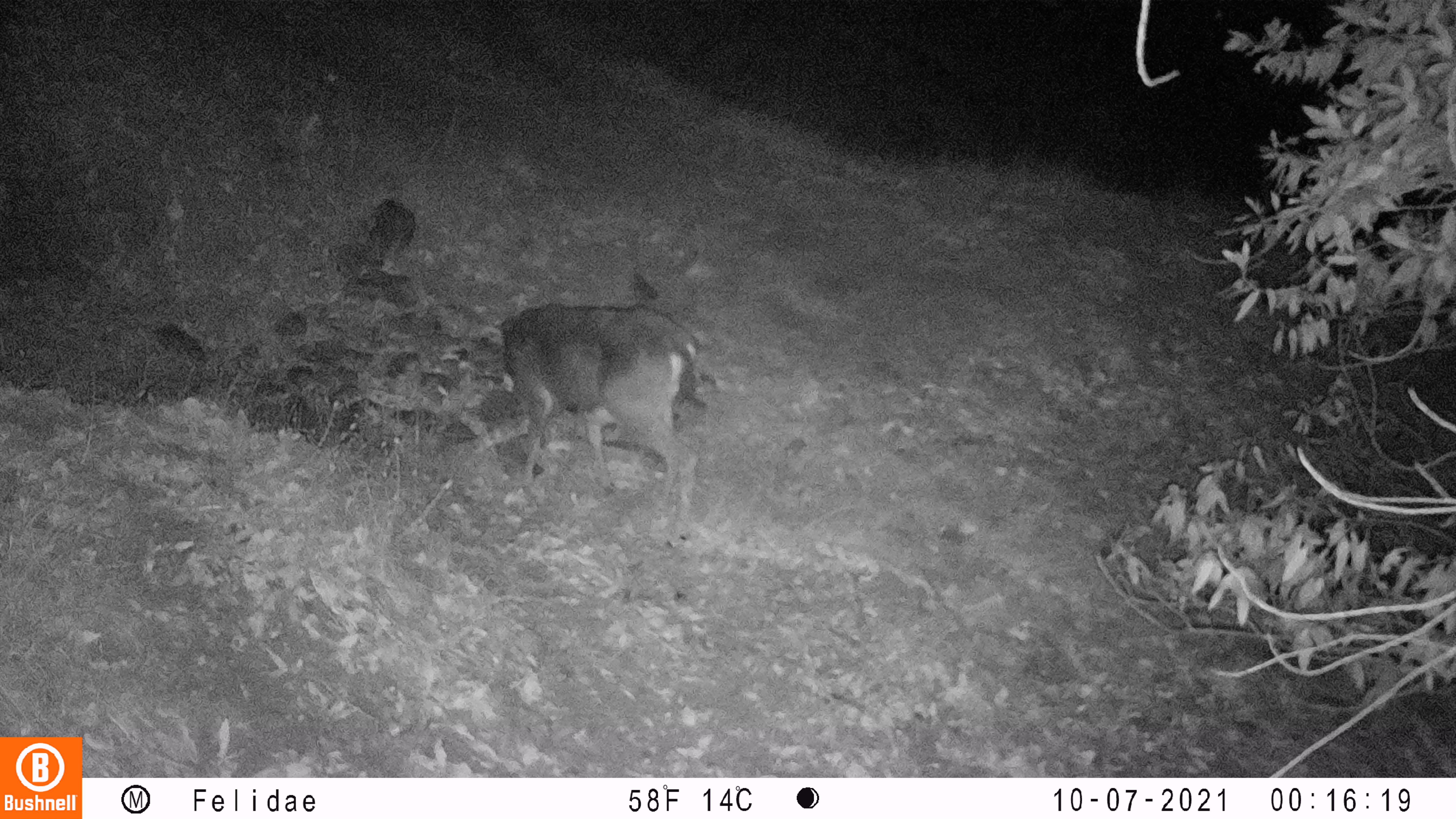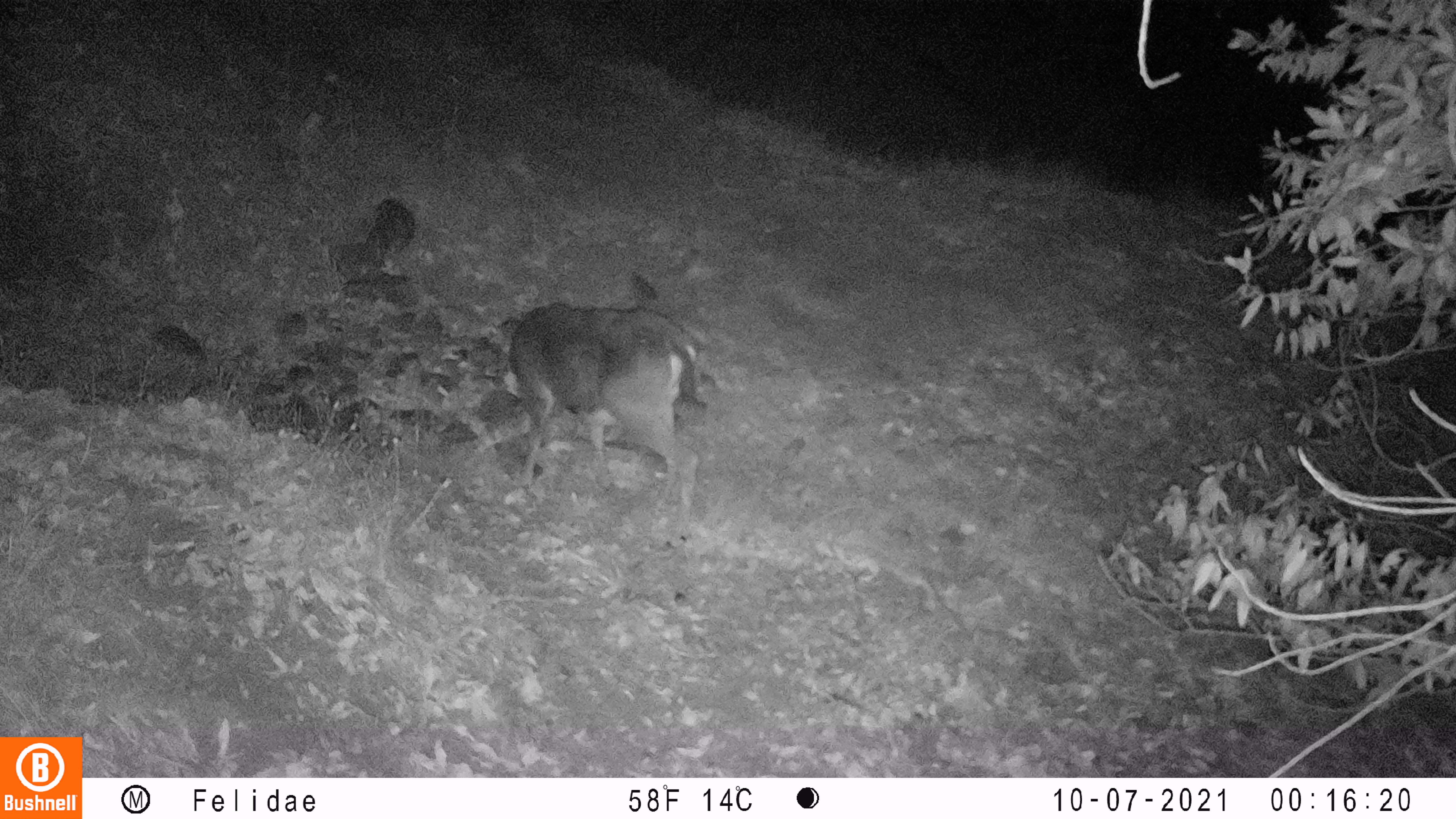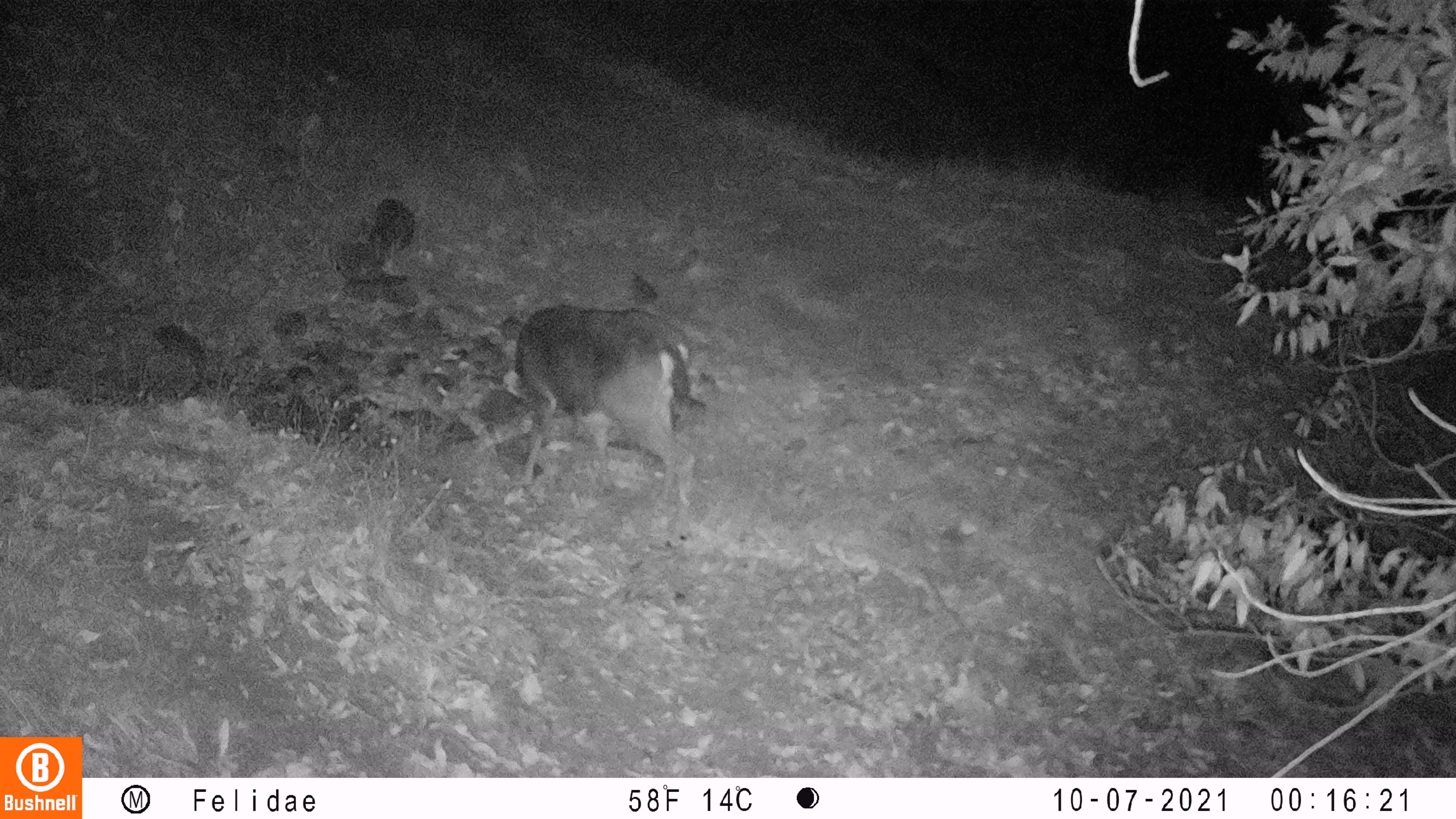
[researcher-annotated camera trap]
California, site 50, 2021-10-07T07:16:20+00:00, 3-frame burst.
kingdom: Animalia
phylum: Chordata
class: Mammalia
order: Artiodactyla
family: Cervidae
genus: Odocoileus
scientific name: Odocoileus hemionus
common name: mule deer